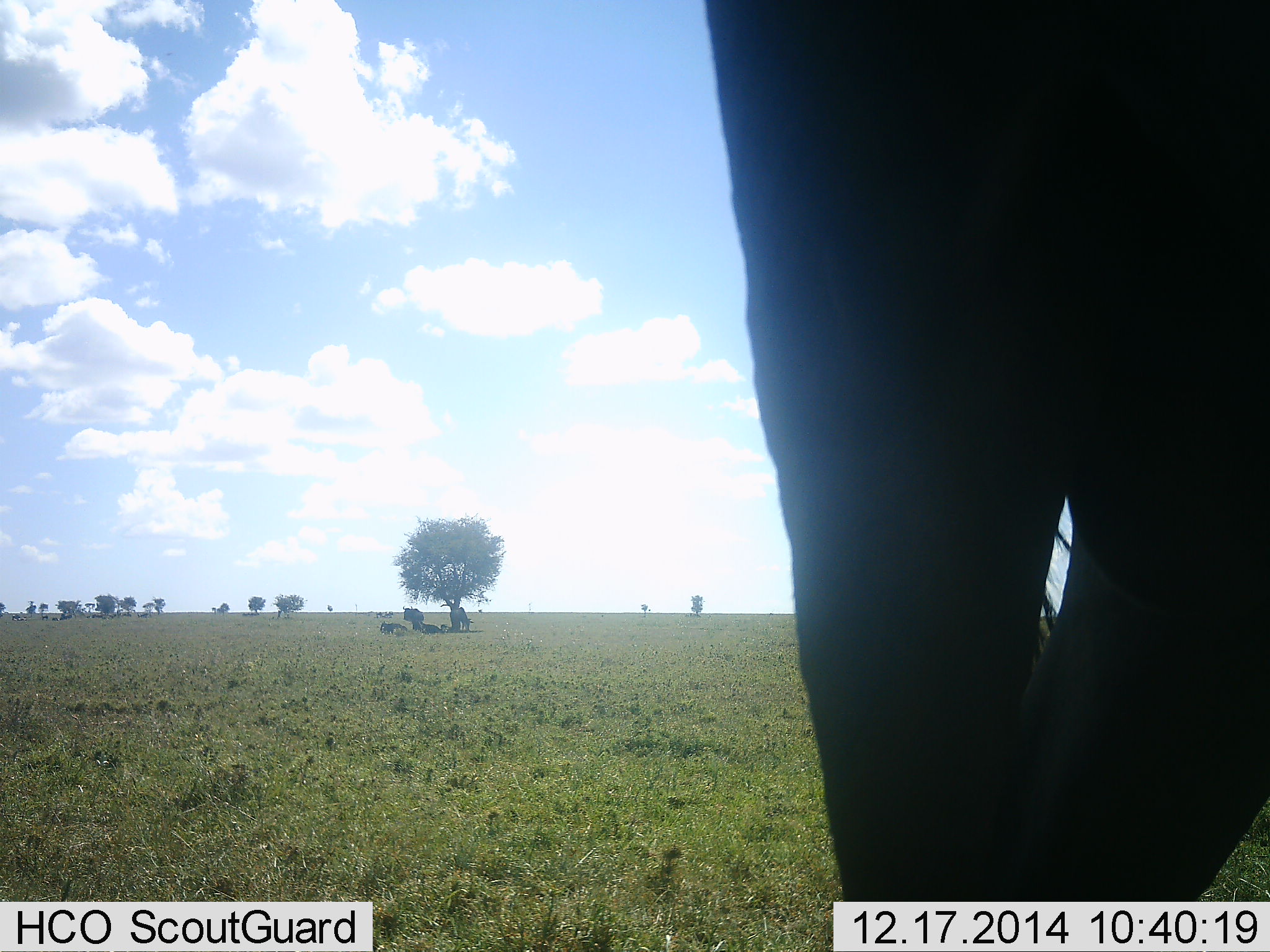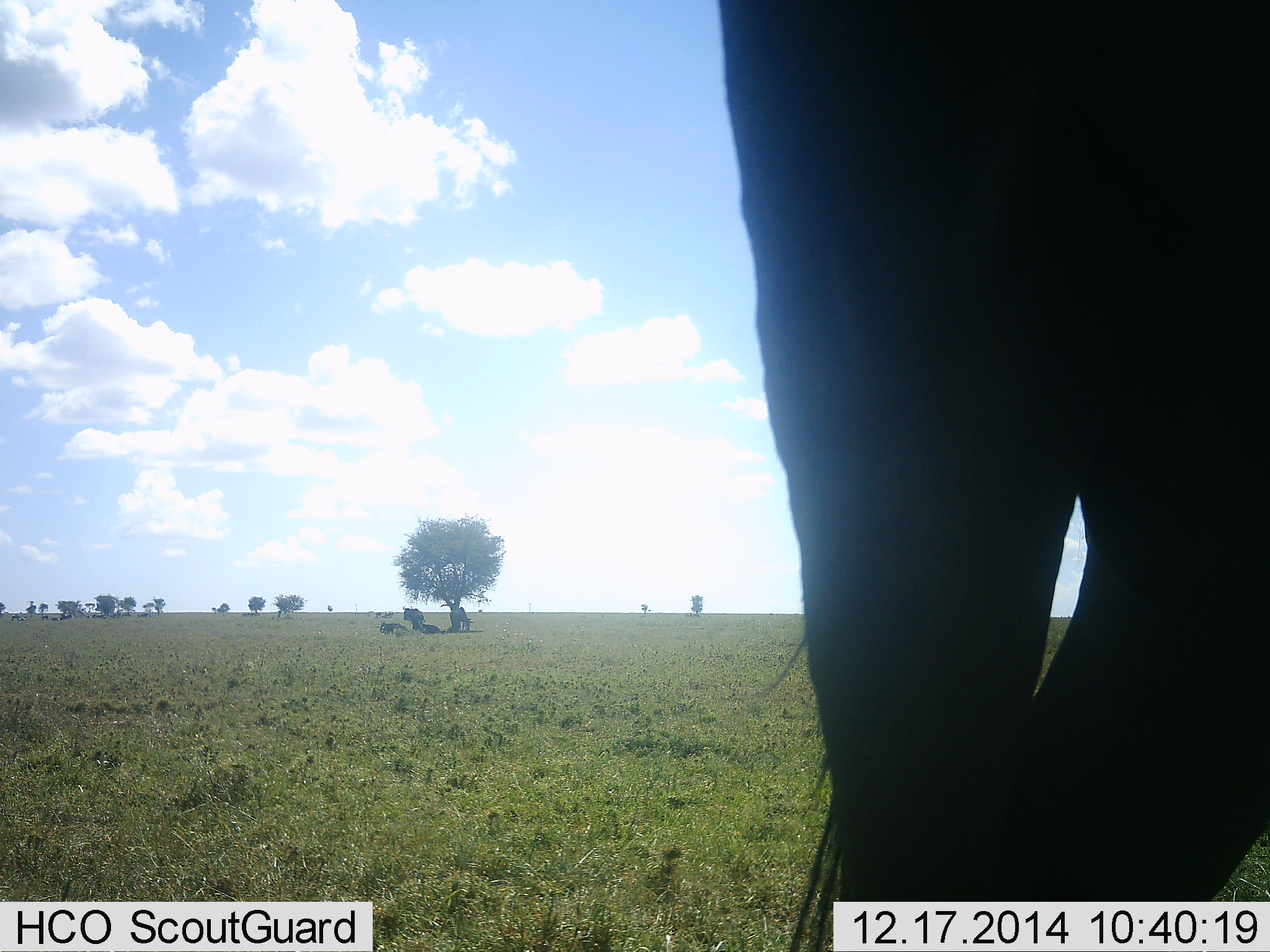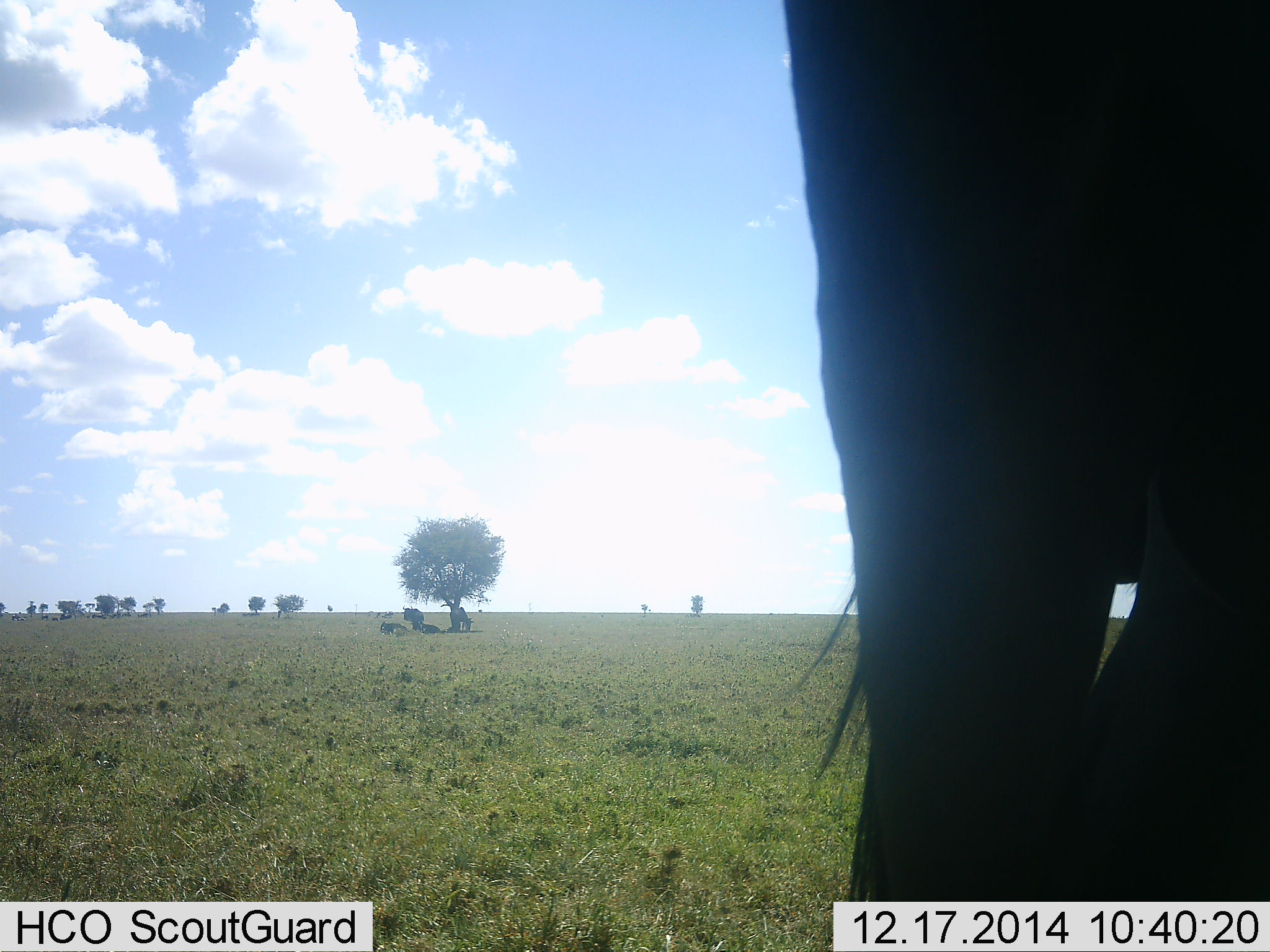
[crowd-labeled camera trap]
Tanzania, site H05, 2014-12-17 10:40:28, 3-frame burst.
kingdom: Animalia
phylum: Chordata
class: Mammalia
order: Artiodactyla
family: Bovidae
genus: Connochaetes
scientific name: Connochaetes taurinus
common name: blue wildebeest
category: wildebeest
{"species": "wildebeest (blue wildebeest) (Connochaetes taurinus)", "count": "4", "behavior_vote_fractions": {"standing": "91%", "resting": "64%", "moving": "9%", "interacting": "0%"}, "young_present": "0%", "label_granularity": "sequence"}